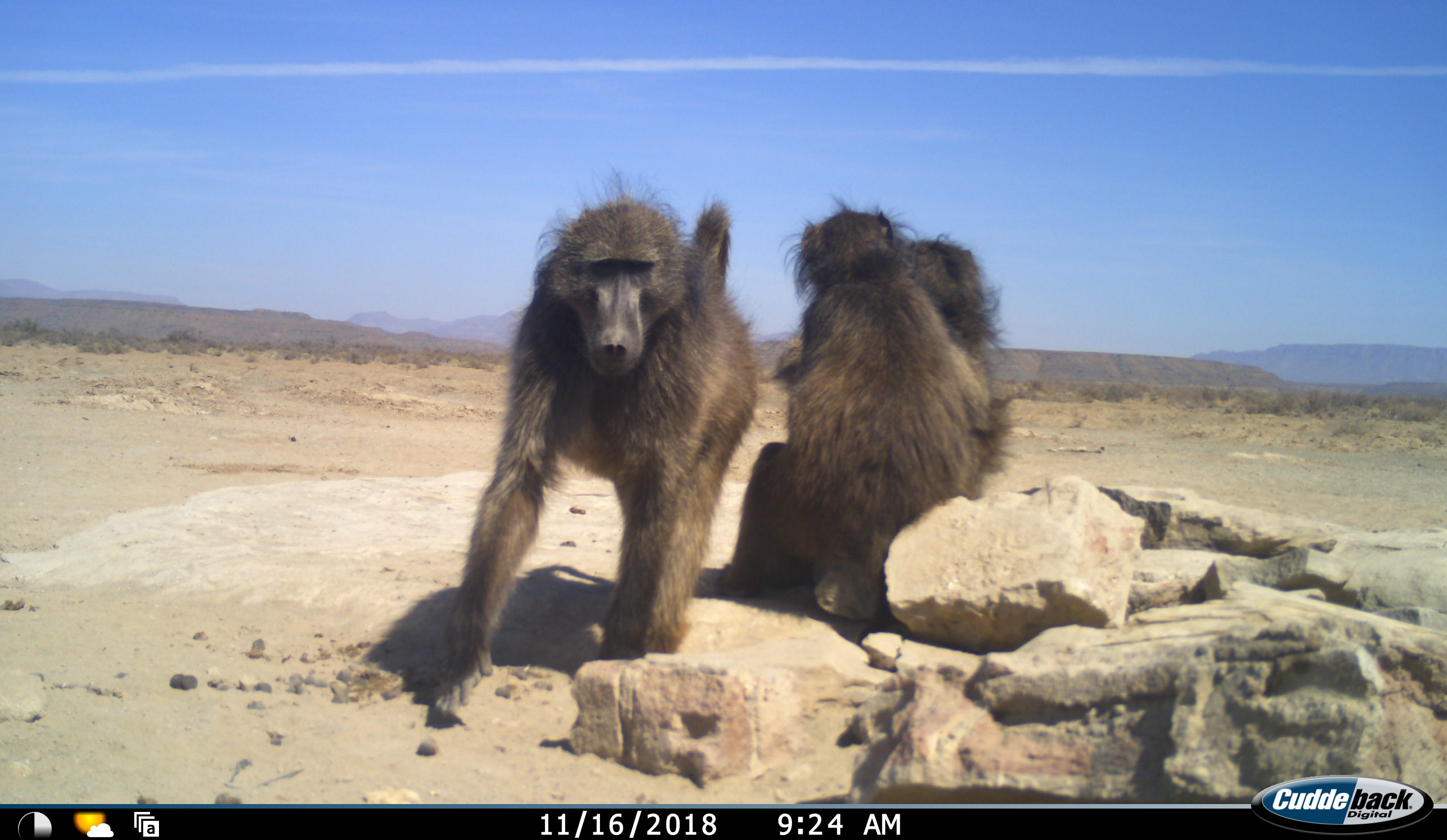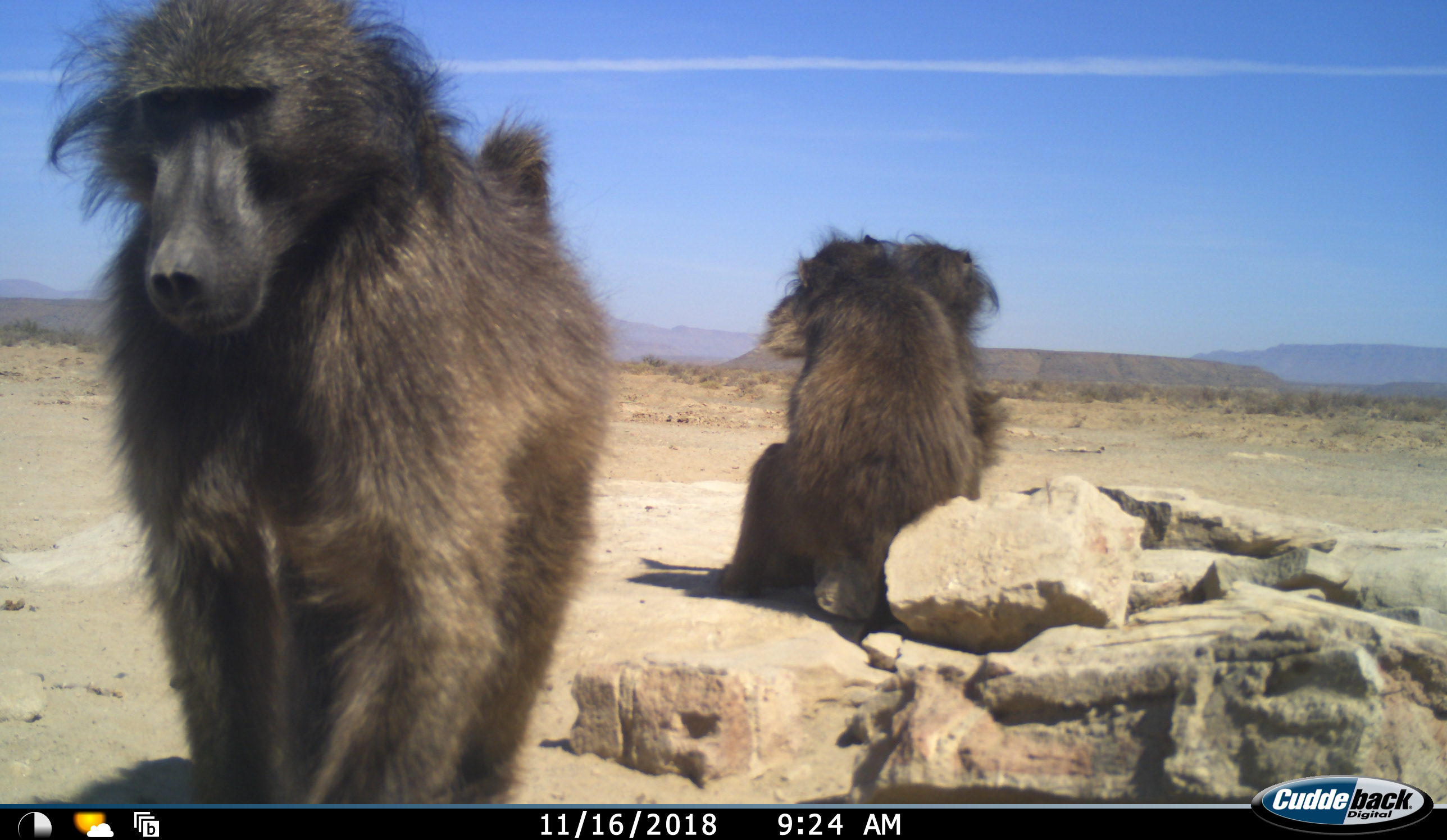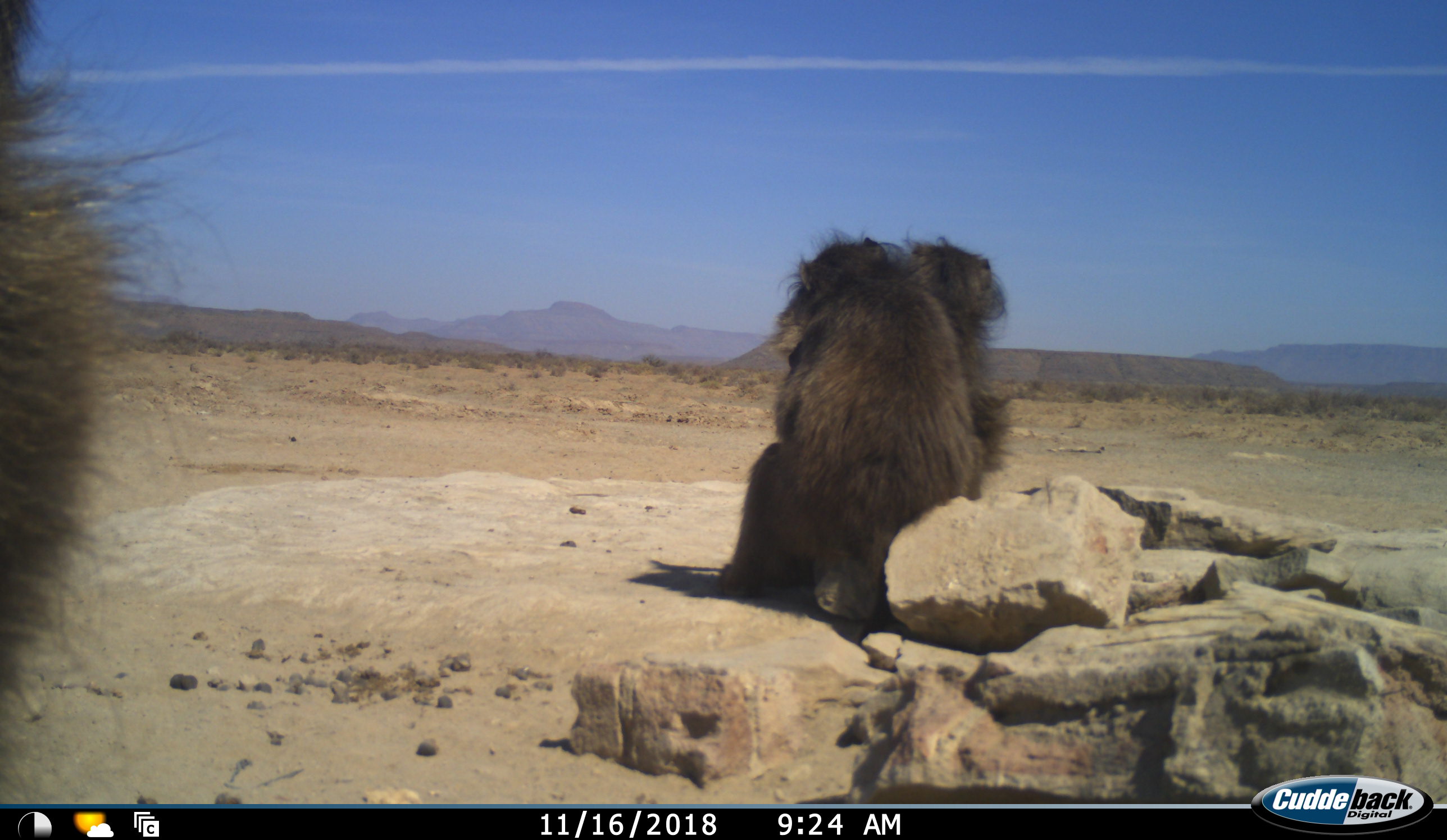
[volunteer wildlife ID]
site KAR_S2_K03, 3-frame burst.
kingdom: Animalia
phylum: Chordata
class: Mammalia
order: Primates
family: Cercopithecidae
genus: Papio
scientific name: Papio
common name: baboon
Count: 3.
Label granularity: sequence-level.